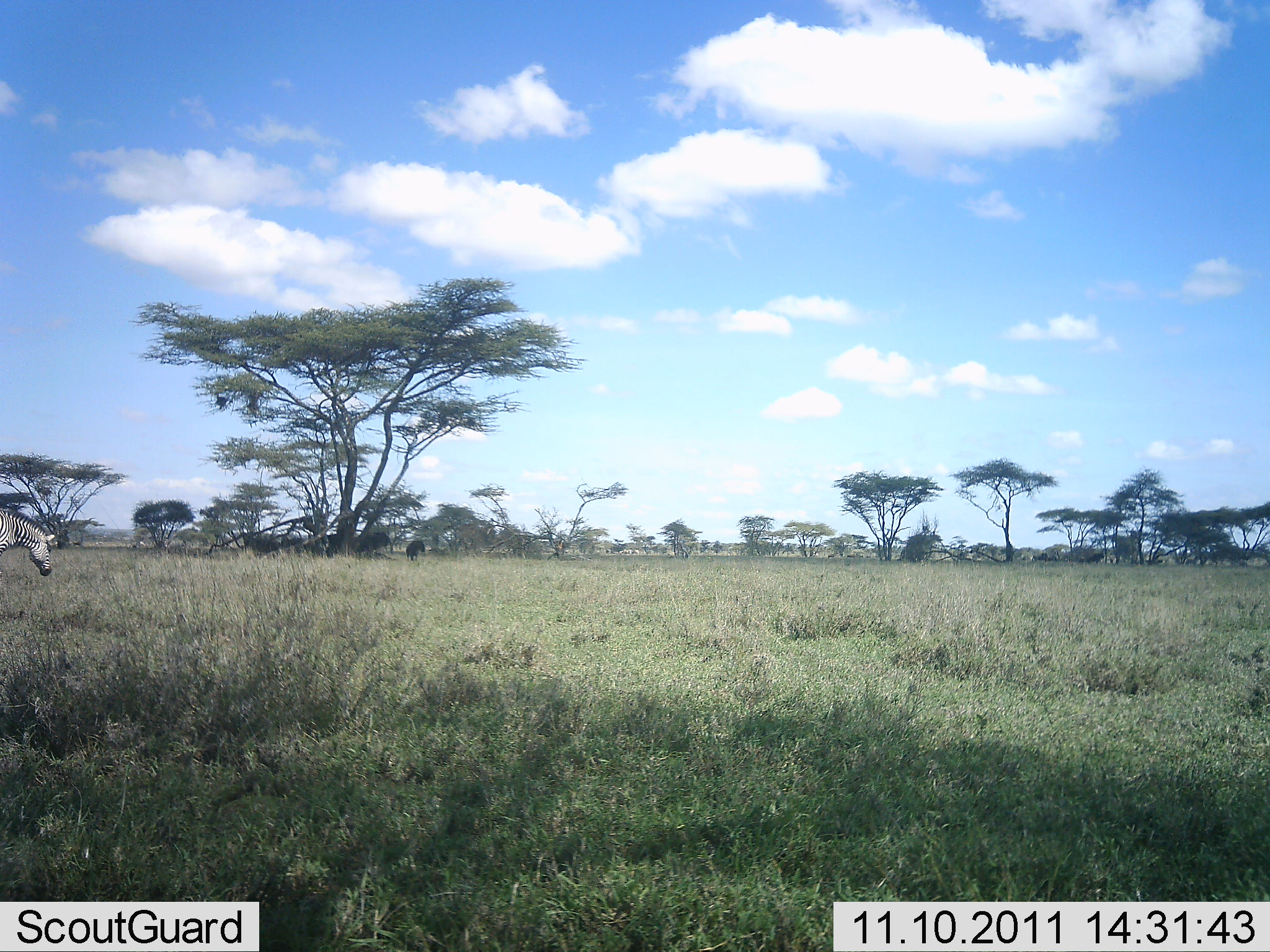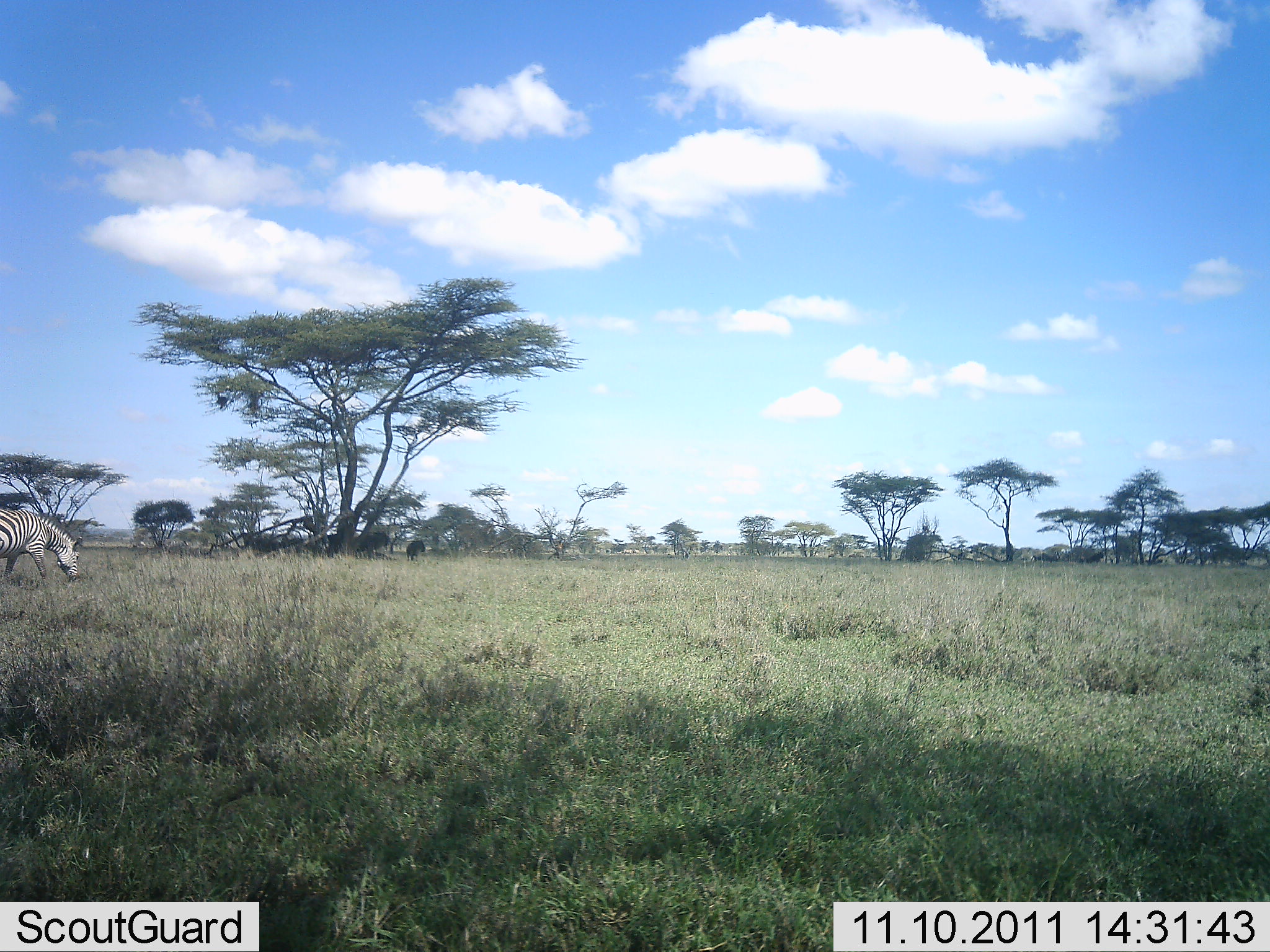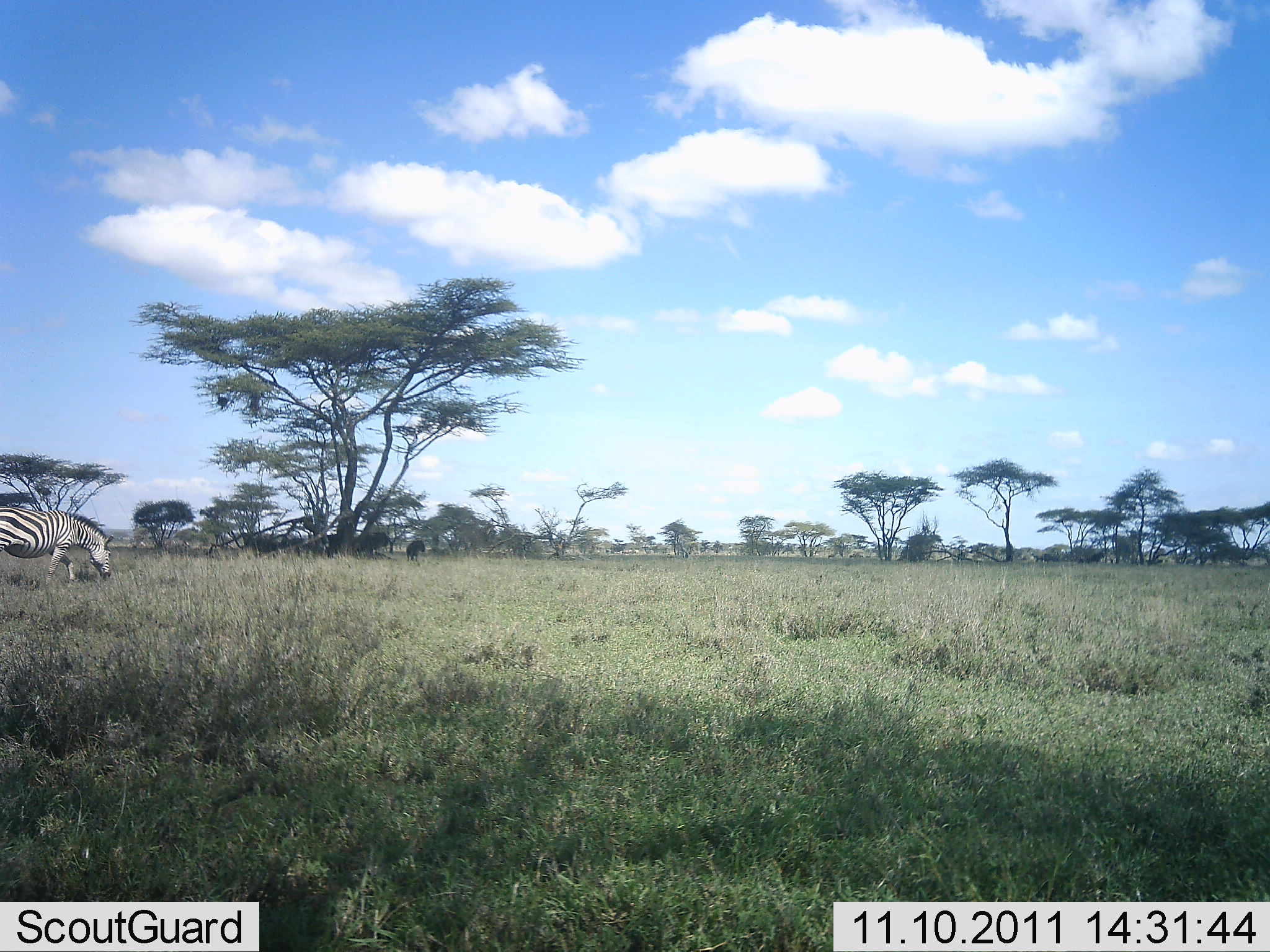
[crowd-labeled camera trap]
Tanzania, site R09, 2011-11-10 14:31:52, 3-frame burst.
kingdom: Animalia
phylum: Chordata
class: Mammalia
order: Perissodactyla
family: Equidae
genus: Equus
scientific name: Equus quagga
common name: plains zebra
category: zebra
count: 1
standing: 15%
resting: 0%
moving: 77%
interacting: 0%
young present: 0%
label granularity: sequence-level